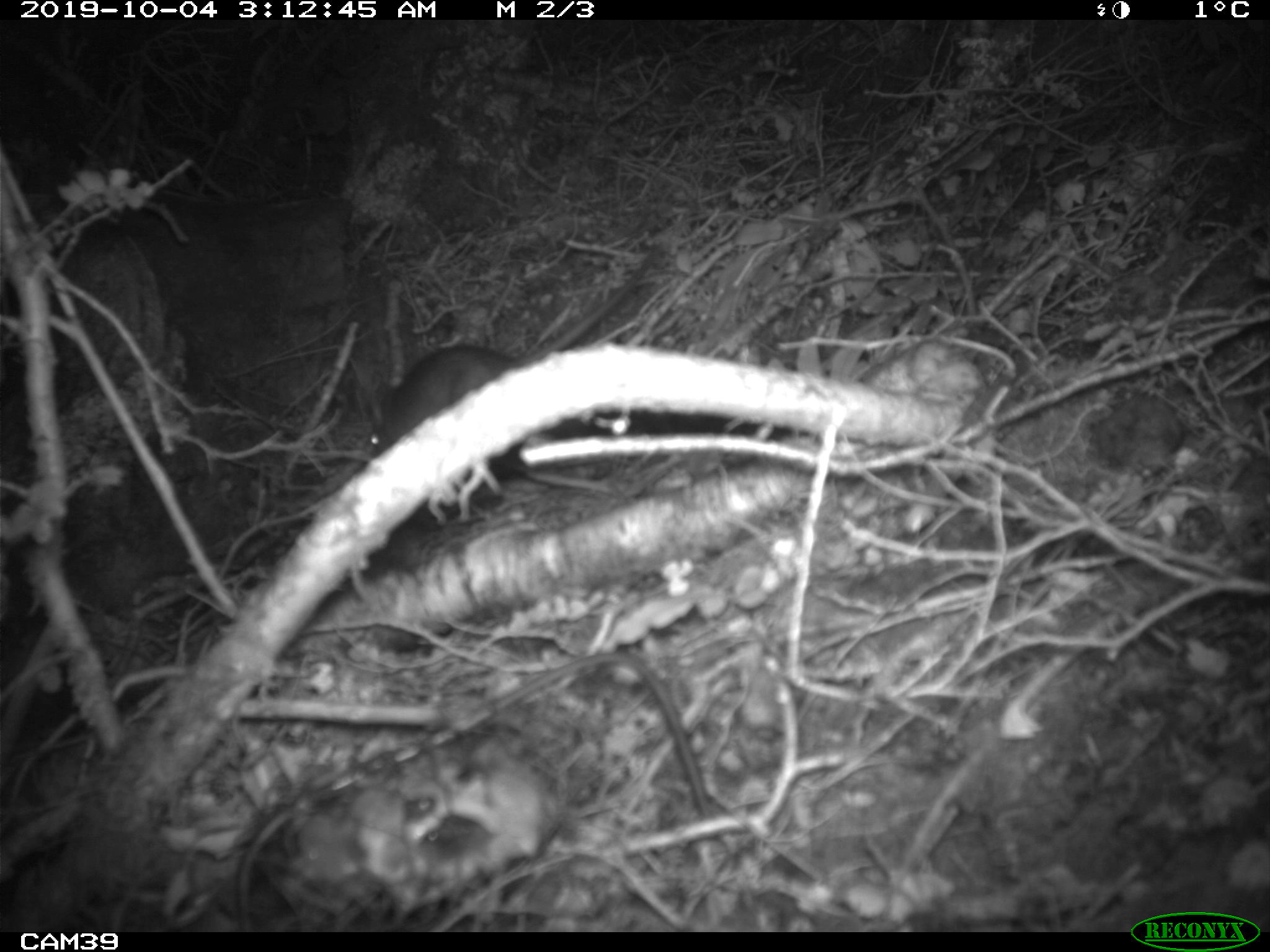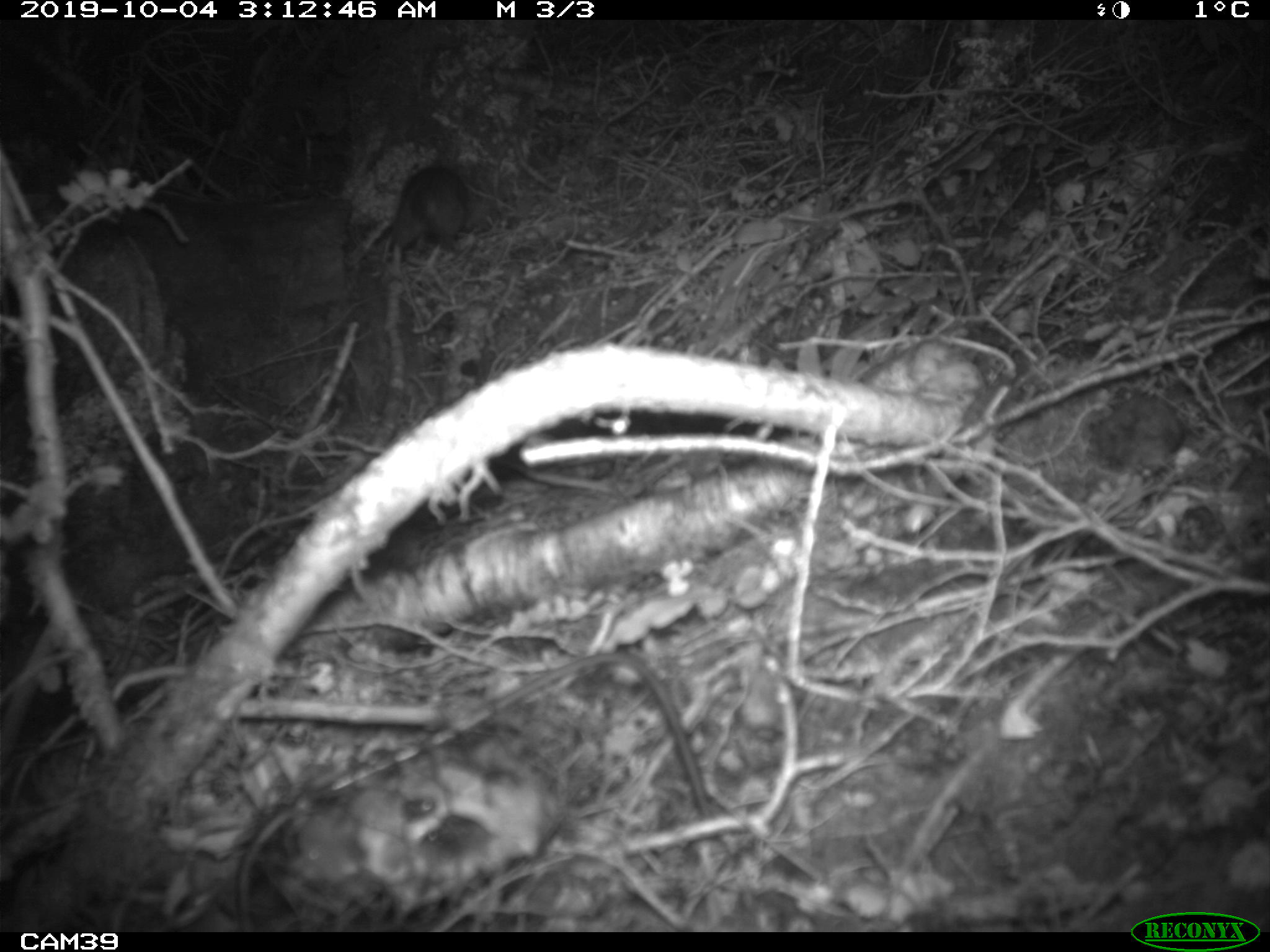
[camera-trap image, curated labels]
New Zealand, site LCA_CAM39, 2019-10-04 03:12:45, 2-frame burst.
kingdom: Animalia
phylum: Chordata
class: Mammalia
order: Rodentia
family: Muridae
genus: Rattus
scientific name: Rattus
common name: rat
Rat (Rattus).